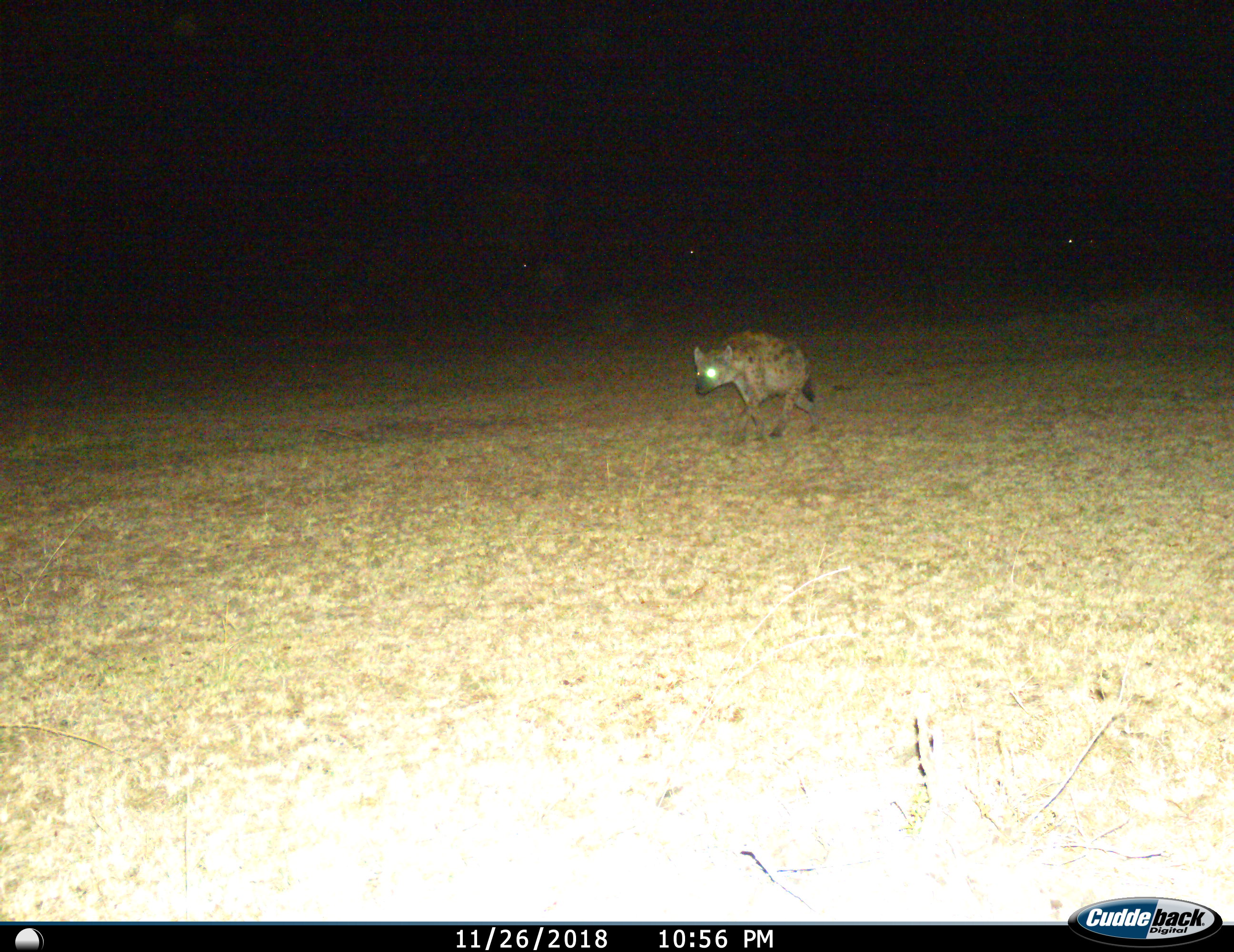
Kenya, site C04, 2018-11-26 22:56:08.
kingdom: Animalia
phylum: Chordata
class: Mammalia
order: Carnivora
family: Hyaenidae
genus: Crocuta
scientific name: Crocuta crocuta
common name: spotted hyena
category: hyenaspotted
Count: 1.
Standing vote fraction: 10%.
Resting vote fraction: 0%.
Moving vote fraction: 90%.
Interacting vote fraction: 0%.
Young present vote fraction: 0%.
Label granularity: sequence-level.